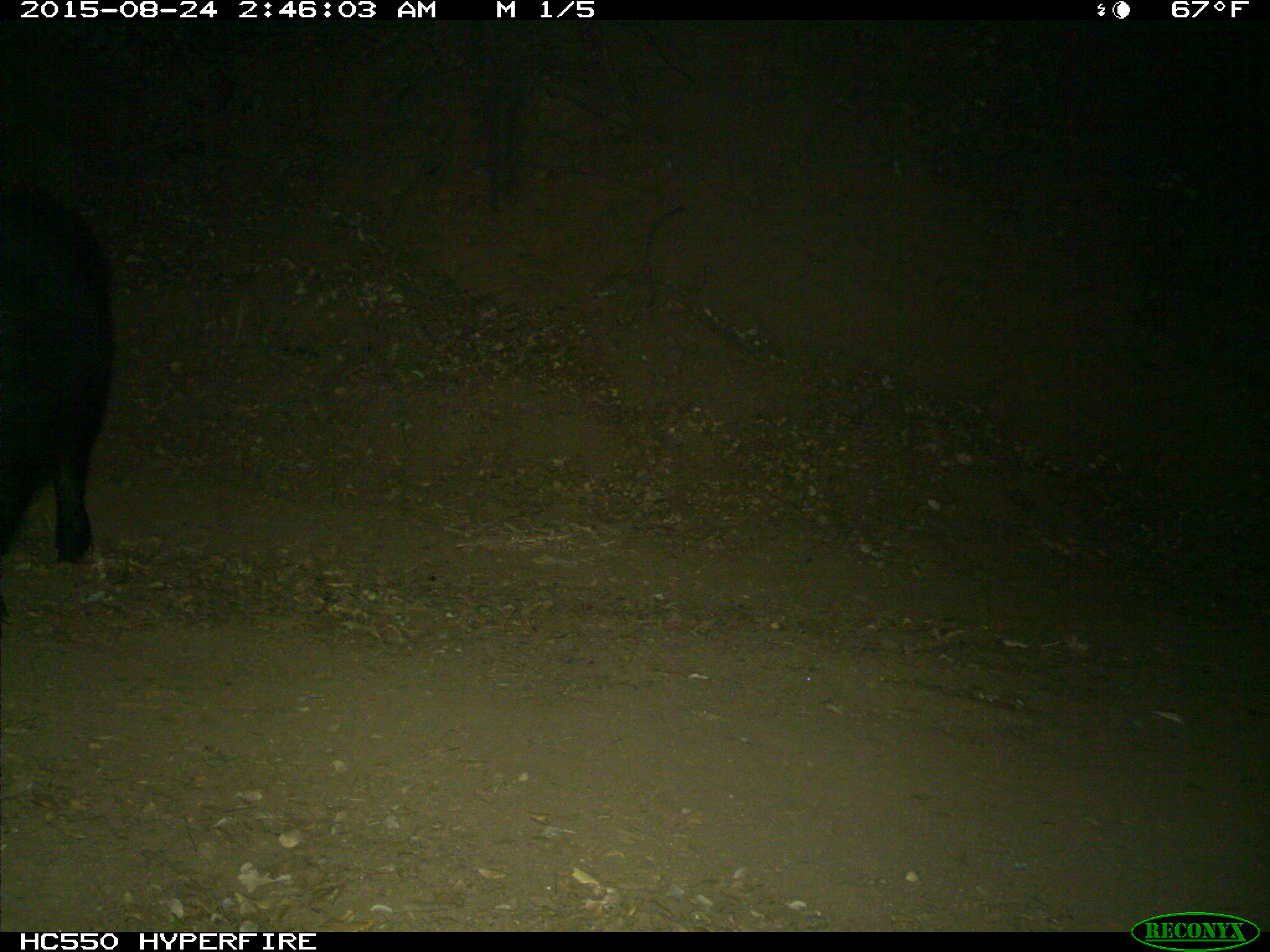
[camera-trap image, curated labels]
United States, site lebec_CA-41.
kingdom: Animalia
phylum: Chordata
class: Mammalia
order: Artiodactyla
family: Suidae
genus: Sus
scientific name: Sus scrofa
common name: wild boar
Sus scrofa (wild boar).